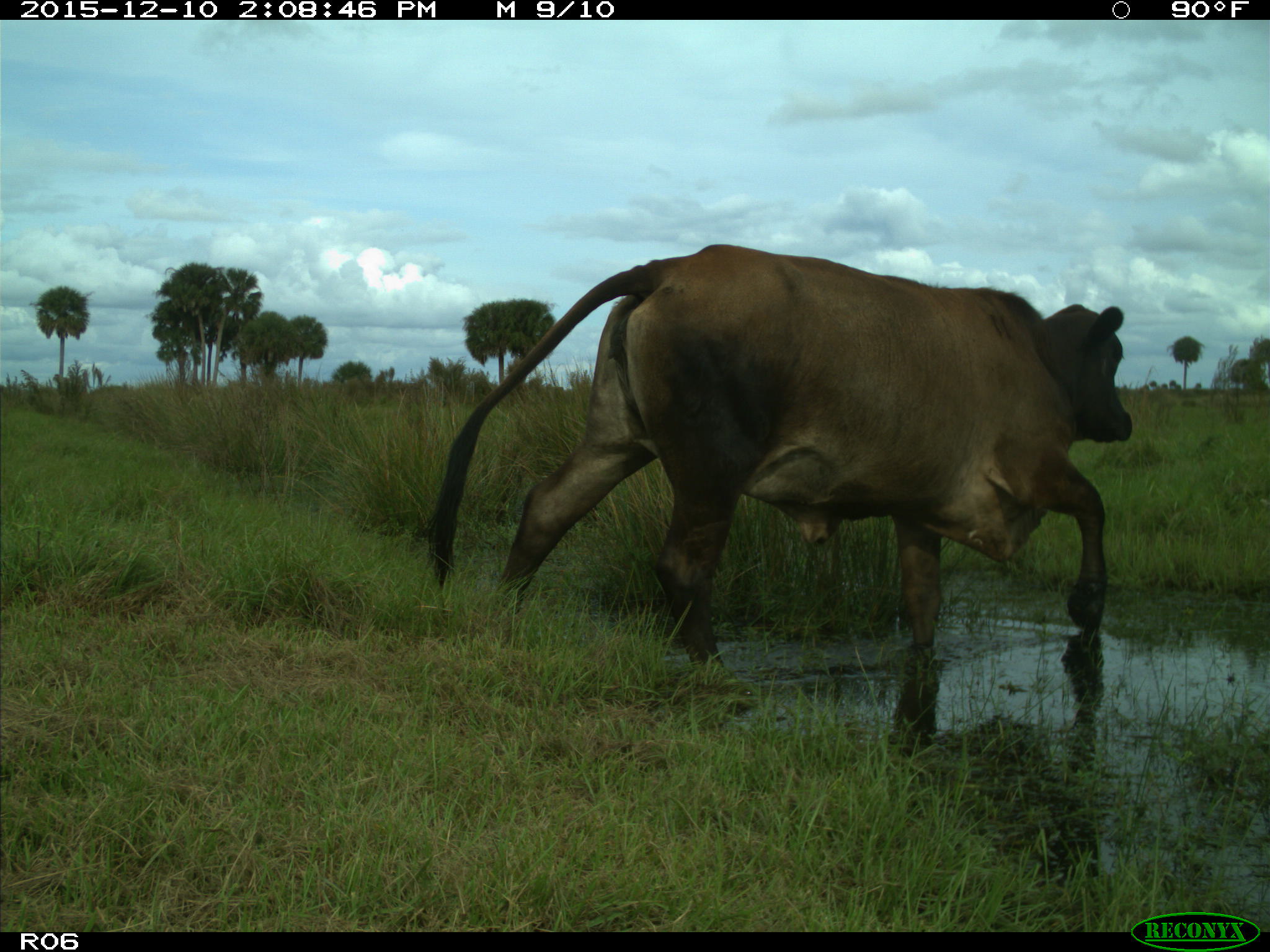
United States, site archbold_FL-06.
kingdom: Animalia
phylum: Chordata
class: Mammalia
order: Artiodactyla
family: Bovidae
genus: Bos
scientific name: Bos taurus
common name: domestic cow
Bos taurus (domestic cow).